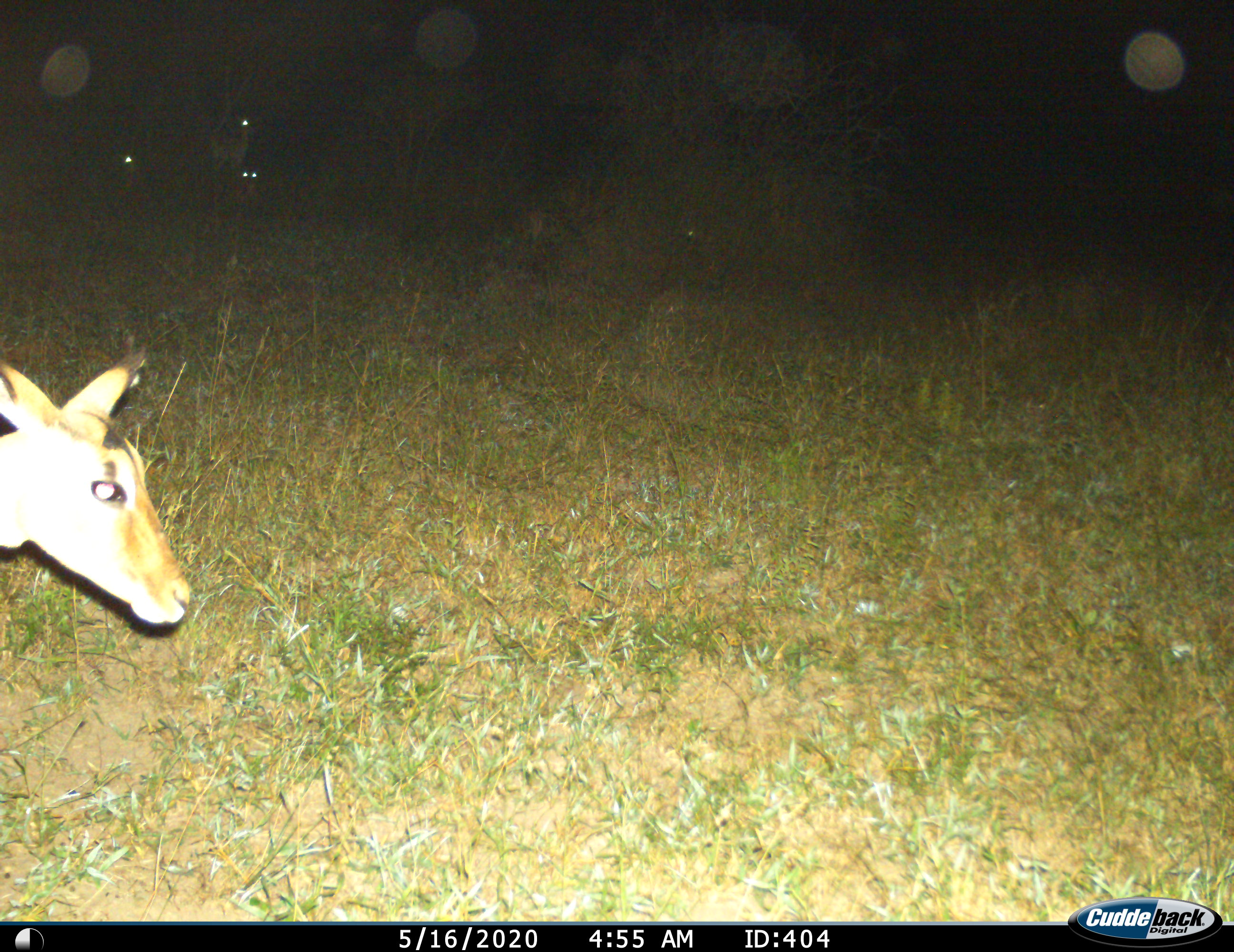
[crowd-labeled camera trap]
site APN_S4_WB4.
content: unidentified animal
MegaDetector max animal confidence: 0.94